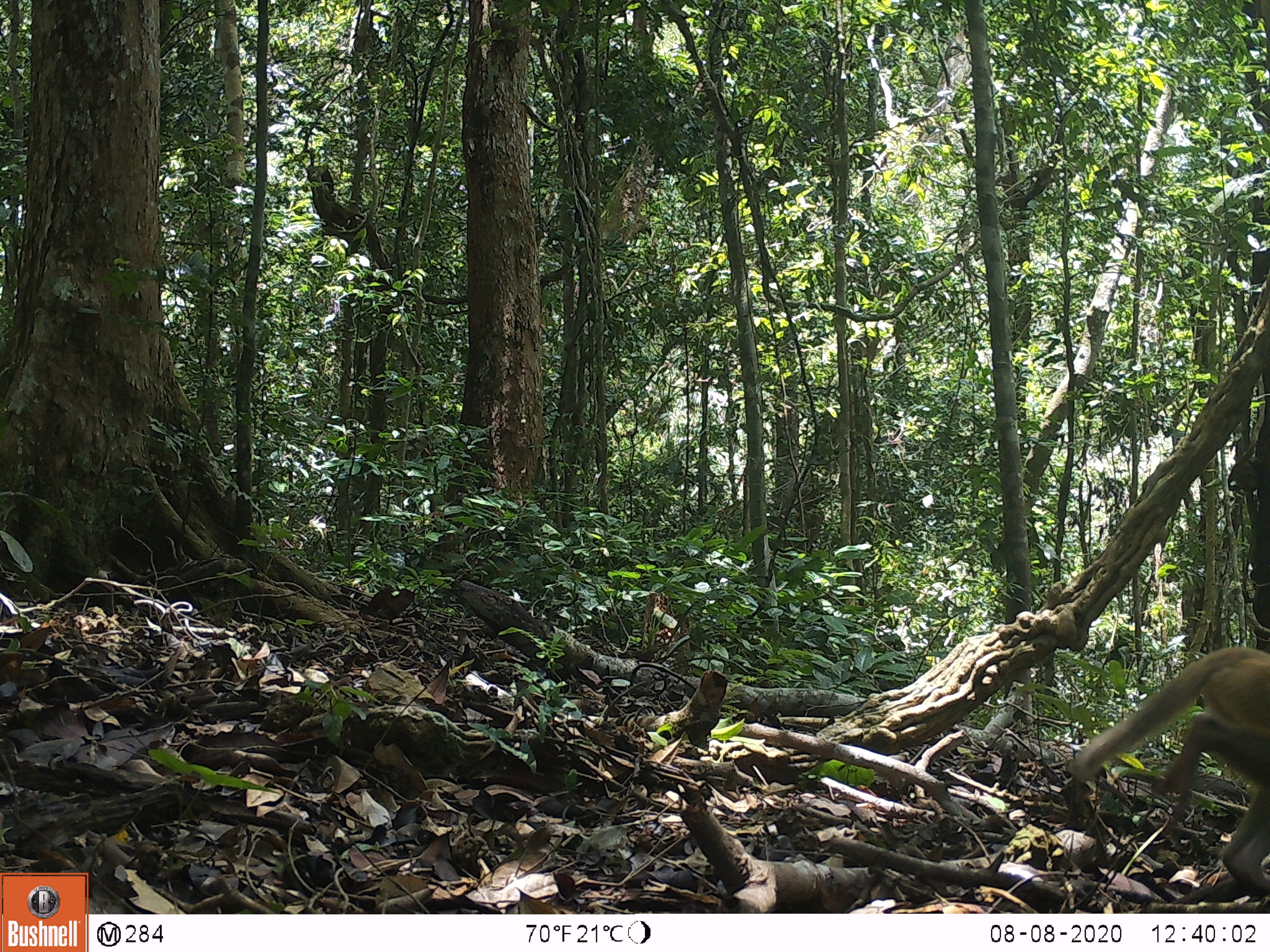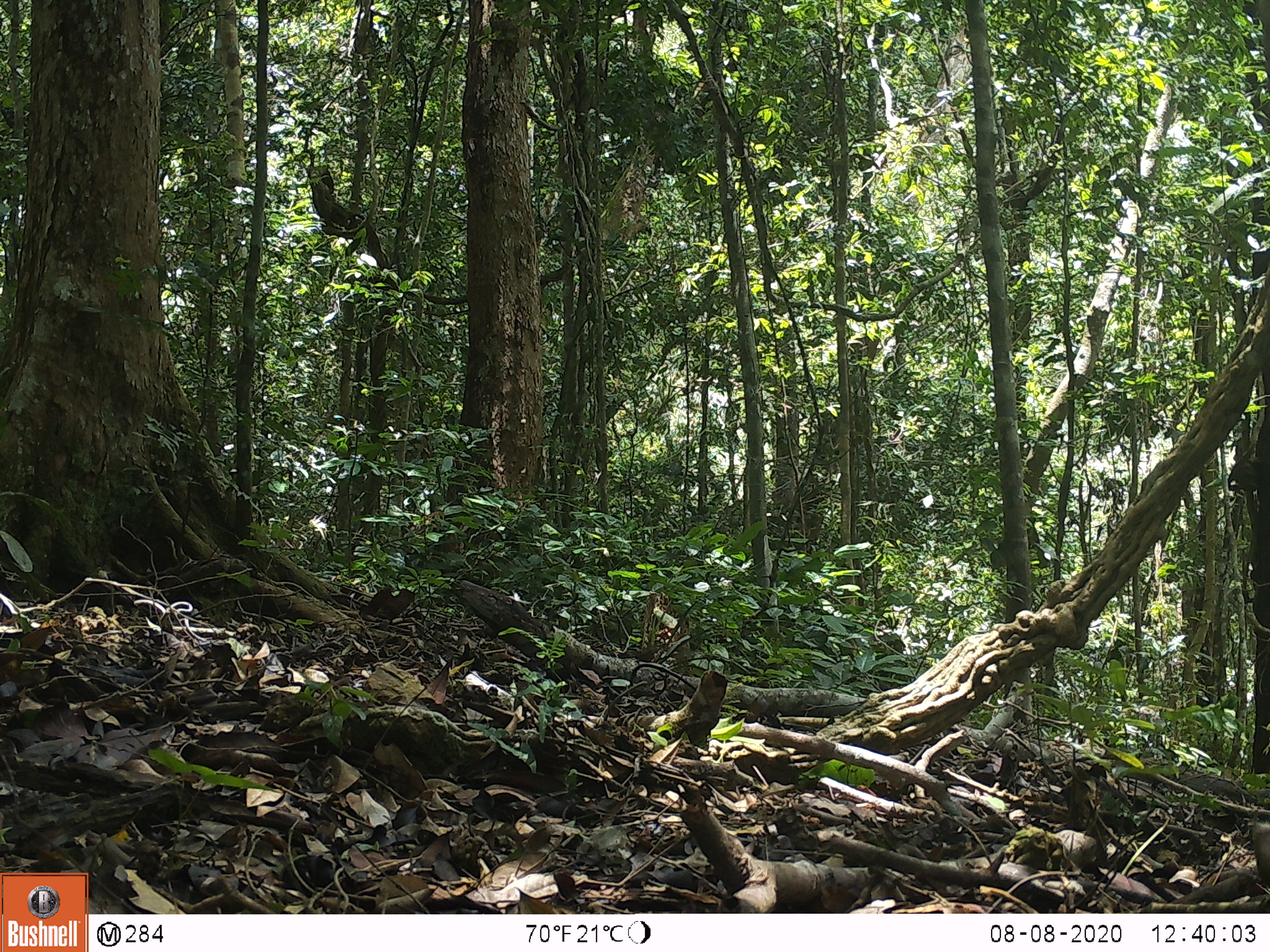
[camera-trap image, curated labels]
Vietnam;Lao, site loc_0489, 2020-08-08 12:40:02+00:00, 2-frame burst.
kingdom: Animalia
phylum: Chordata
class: Mammalia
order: Primates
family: Cercopithecidae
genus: Macaca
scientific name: Macaca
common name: macaques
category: assam or rhesus macaque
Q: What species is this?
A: Assam or rhesus macaque (macaques) (Macaca).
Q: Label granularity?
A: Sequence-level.